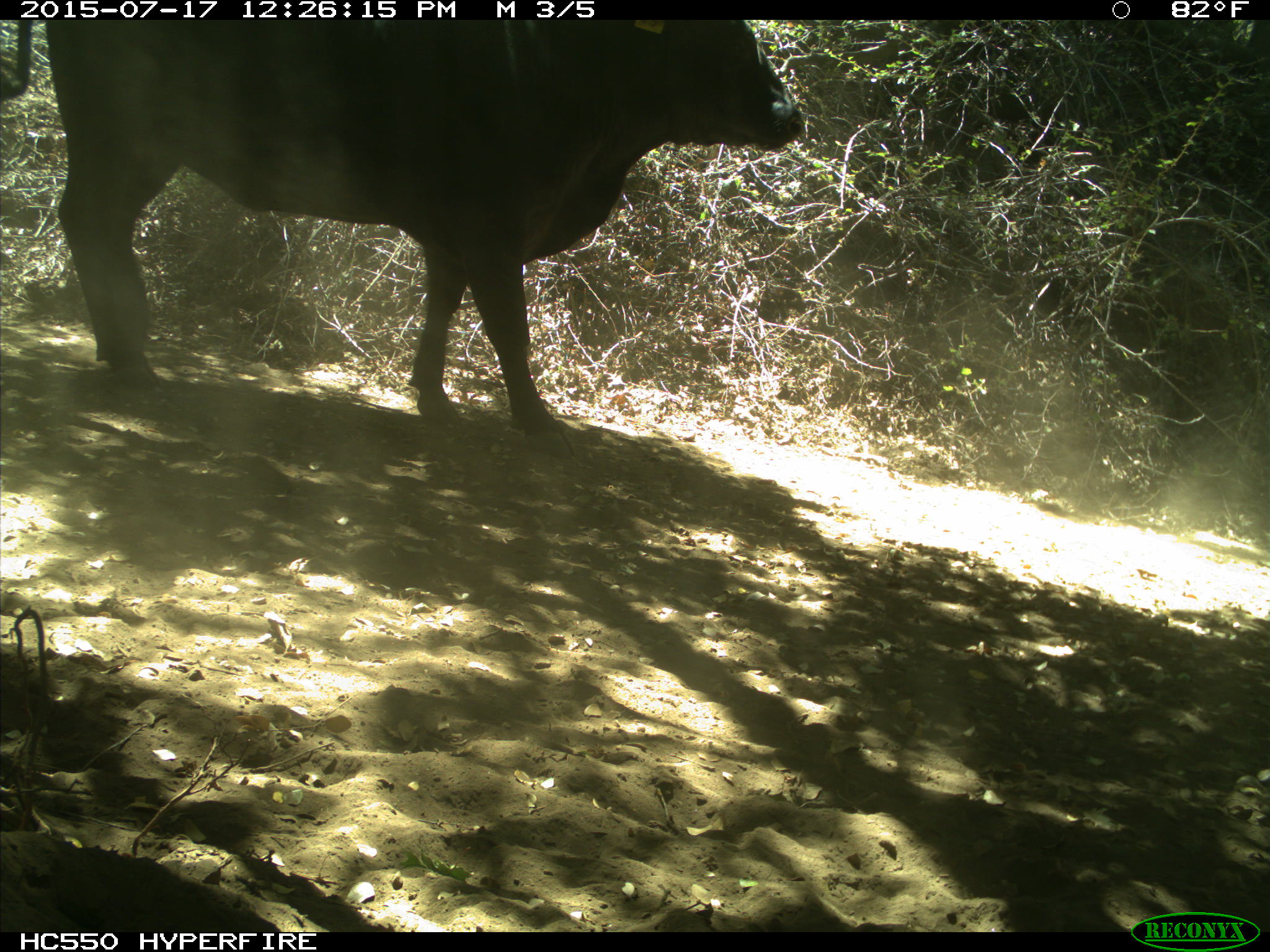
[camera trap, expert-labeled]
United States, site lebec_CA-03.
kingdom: Animalia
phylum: Chordata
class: Mammalia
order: Artiodactyla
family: Bovidae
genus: Bos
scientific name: Bos taurus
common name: domestic cow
Bos taurus (domestic cow).